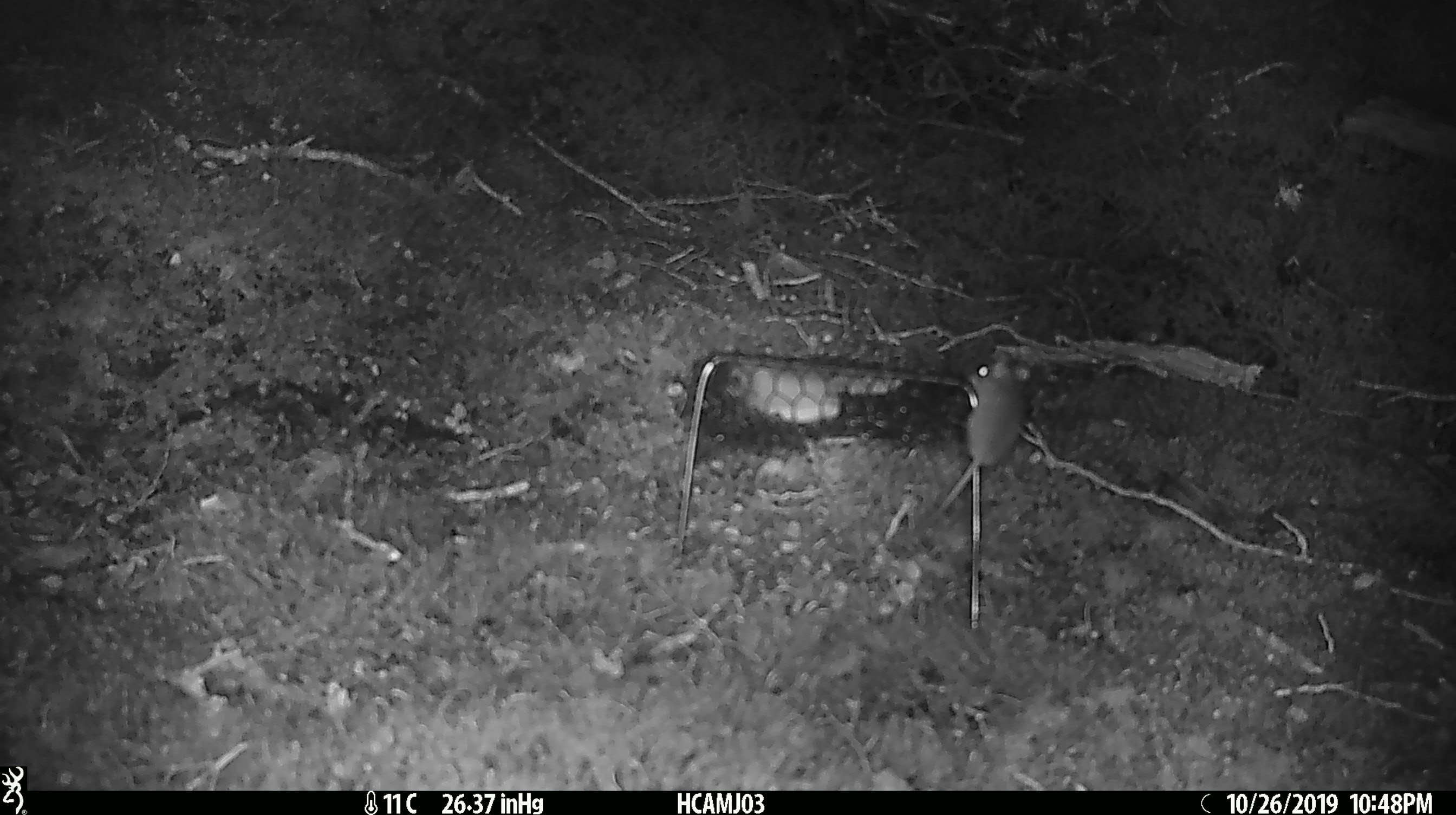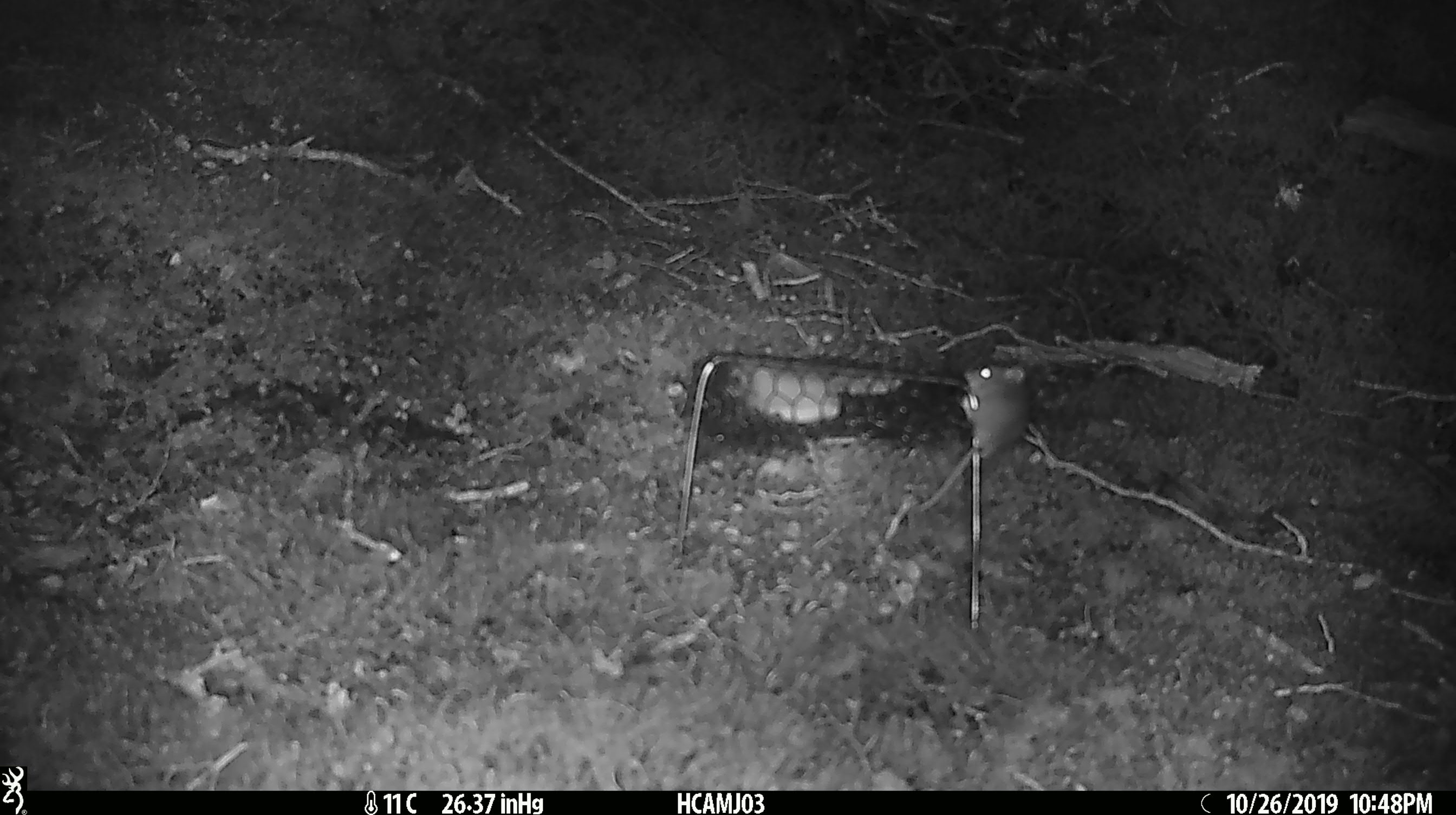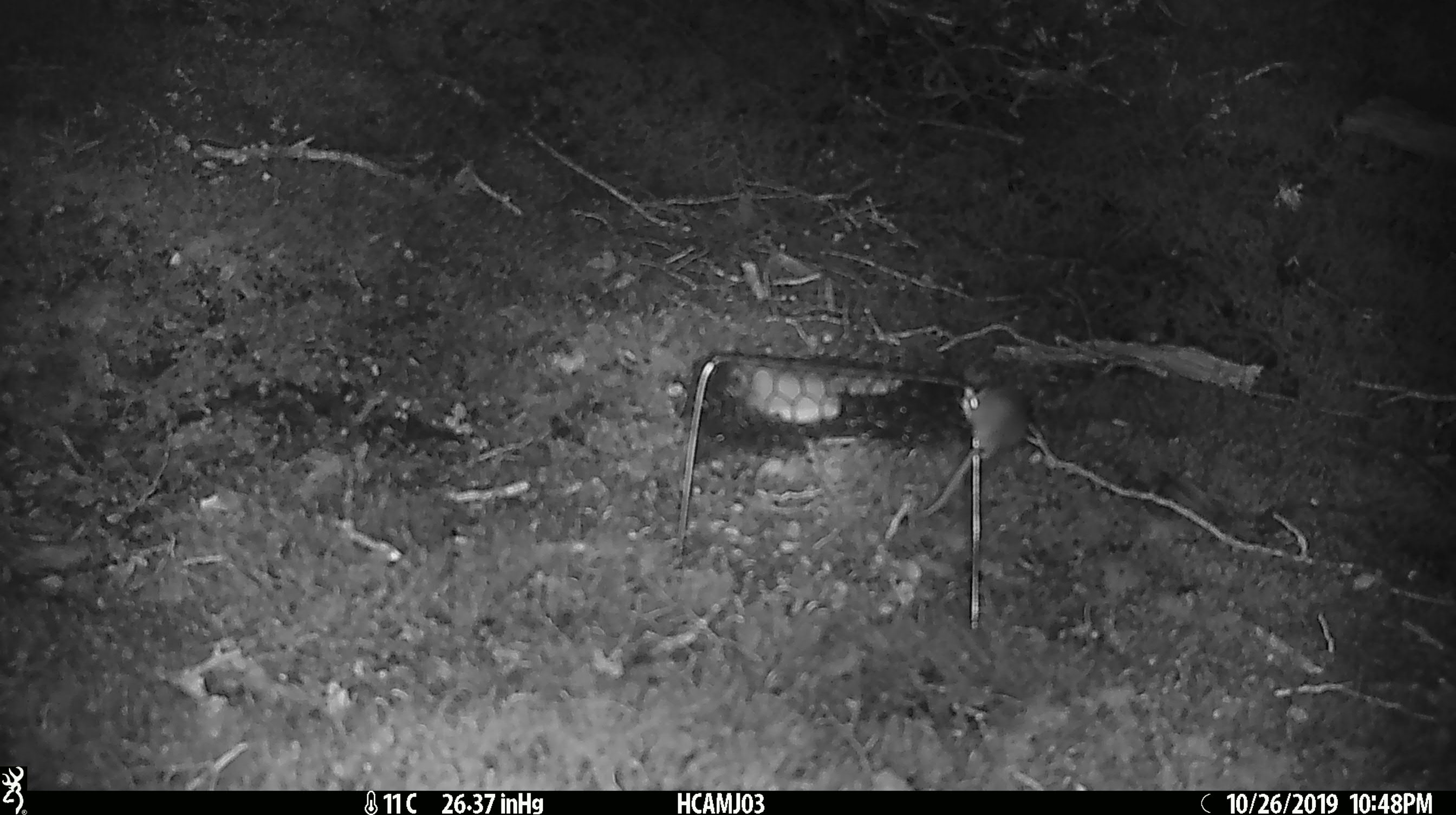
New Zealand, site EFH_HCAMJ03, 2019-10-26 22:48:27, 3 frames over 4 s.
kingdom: Animalia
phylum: Chordata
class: Mammalia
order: Rodentia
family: Muridae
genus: Mus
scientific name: Mus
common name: mouse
Mouse (Mus).